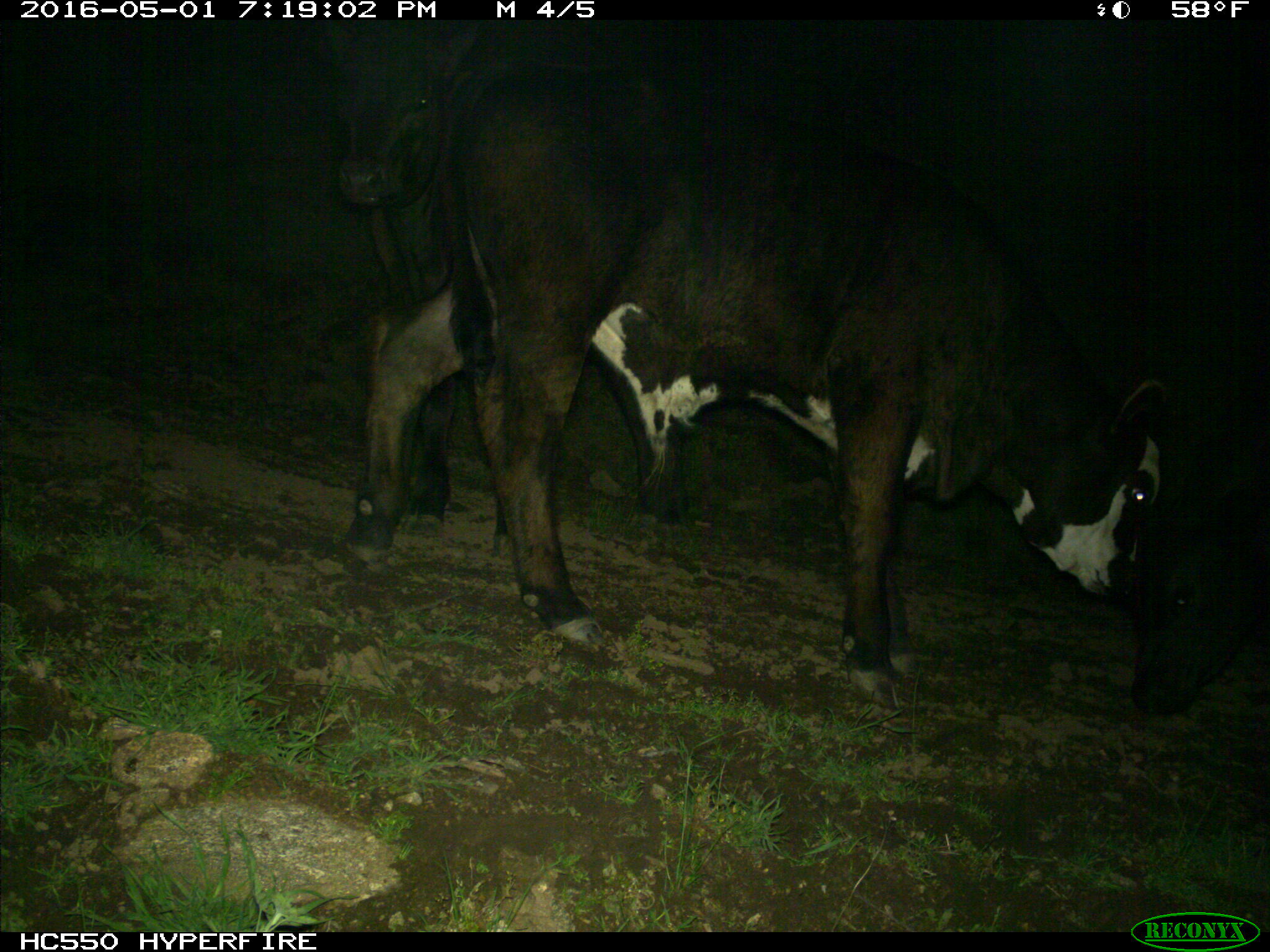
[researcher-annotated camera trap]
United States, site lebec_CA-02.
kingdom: Animalia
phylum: Chordata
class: Mammalia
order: Artiodactyla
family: Bovidae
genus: Bos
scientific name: Bos taurus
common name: domestic cow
Bos taurus (domestic cow).